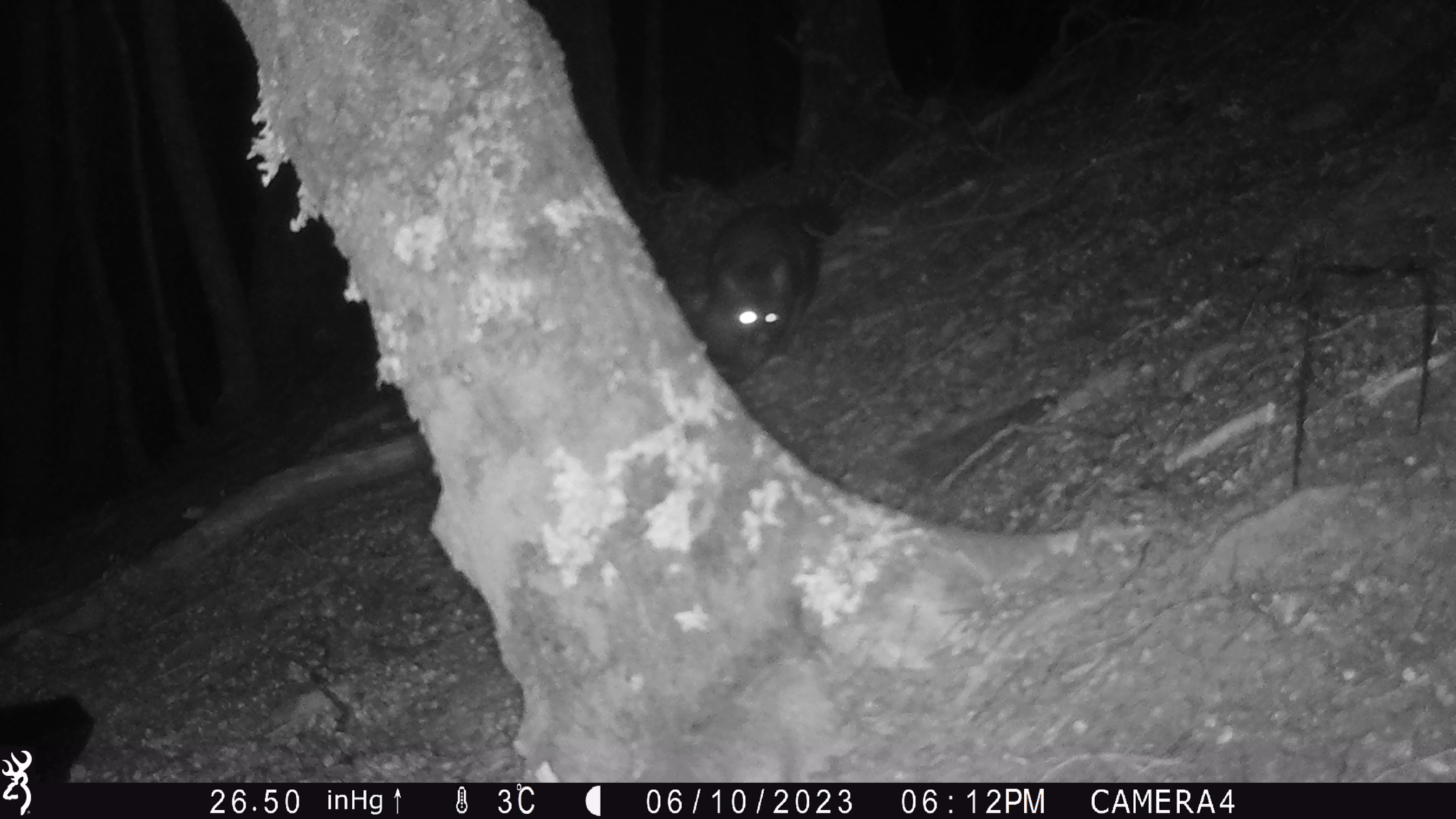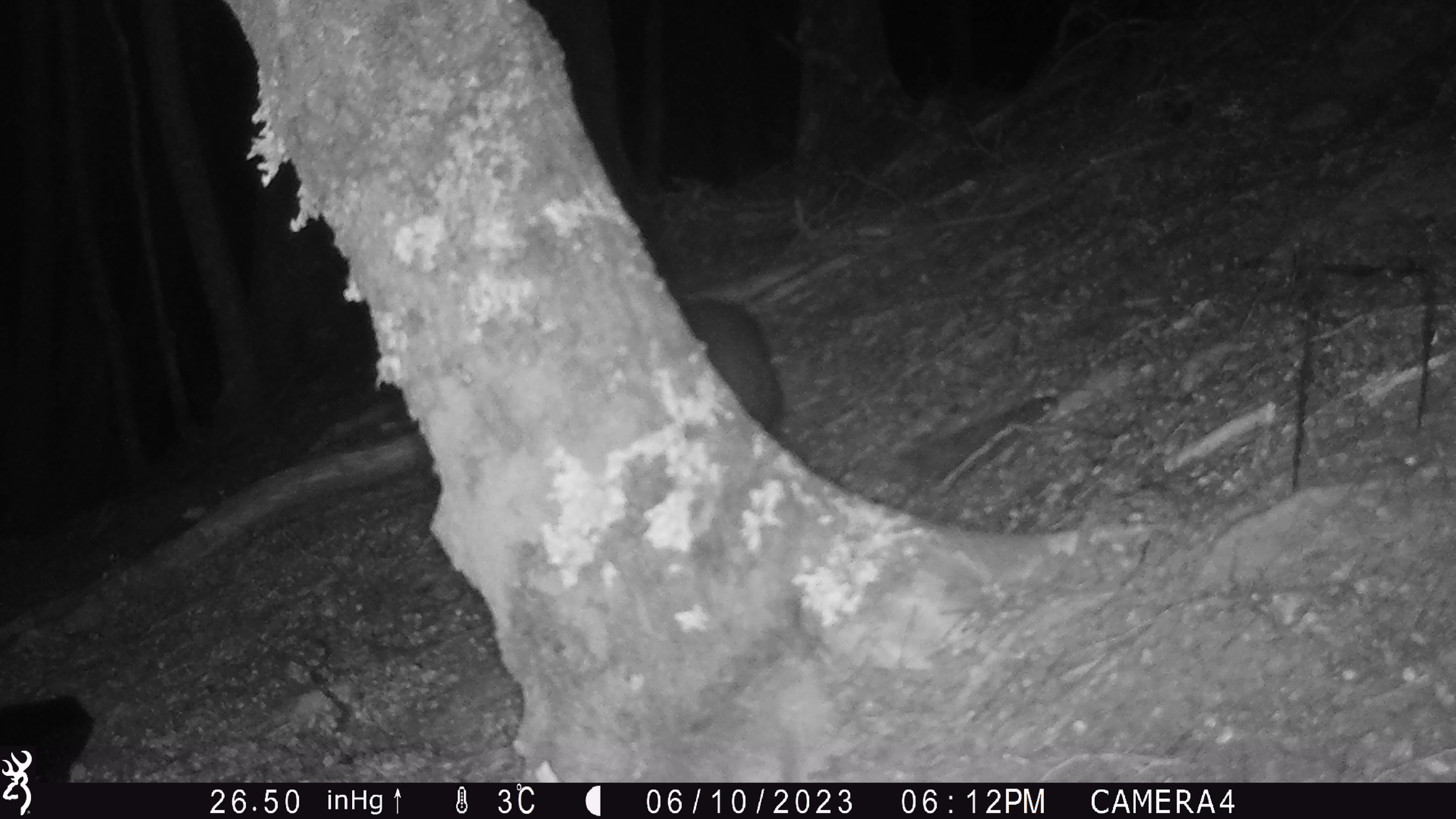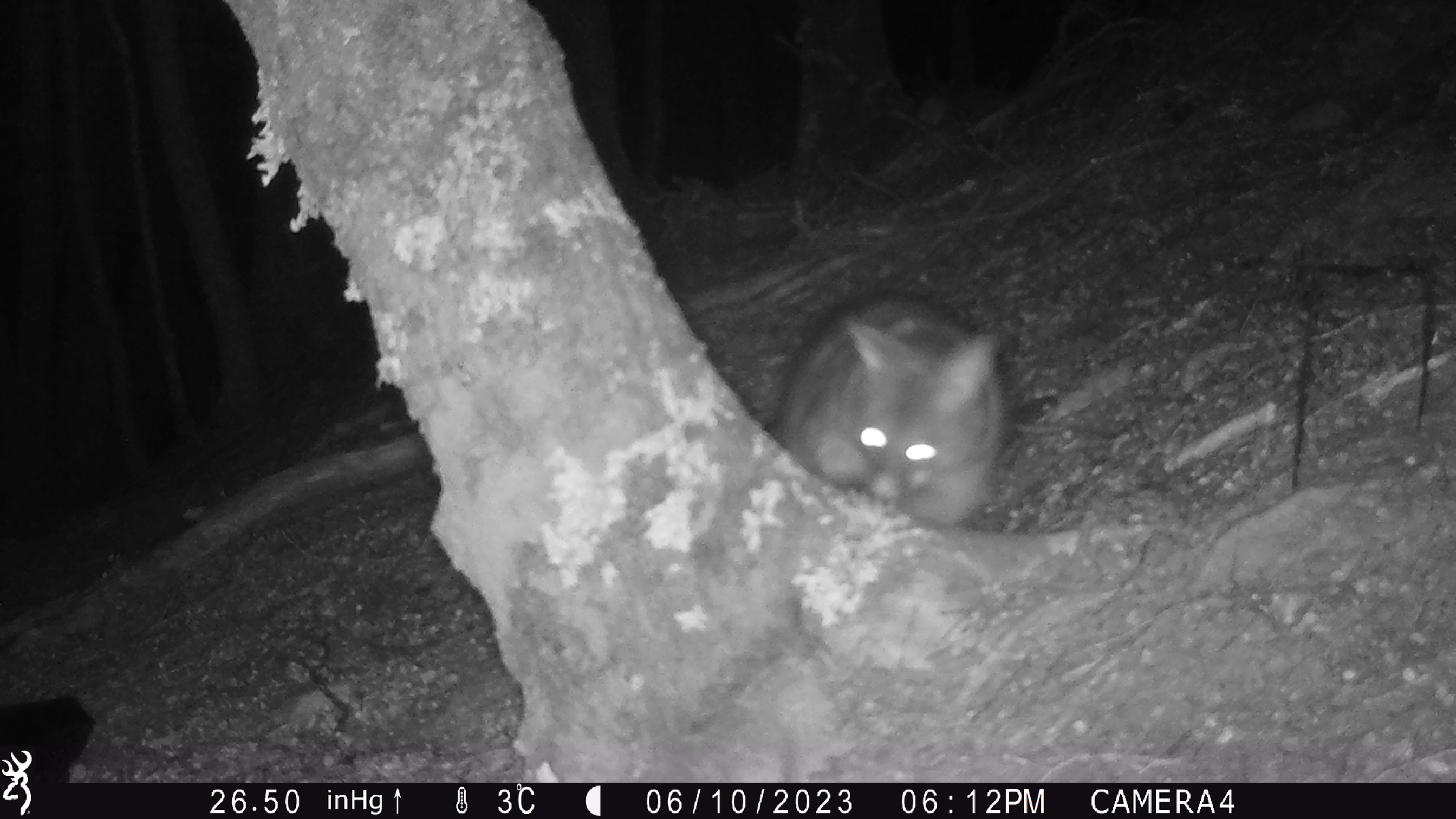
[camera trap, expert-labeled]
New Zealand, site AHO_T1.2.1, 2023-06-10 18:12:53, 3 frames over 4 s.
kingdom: Animalia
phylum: Chordata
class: Mammalia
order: Carnivora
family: Mustelidae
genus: Mustela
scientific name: Mustela erminea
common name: stoat